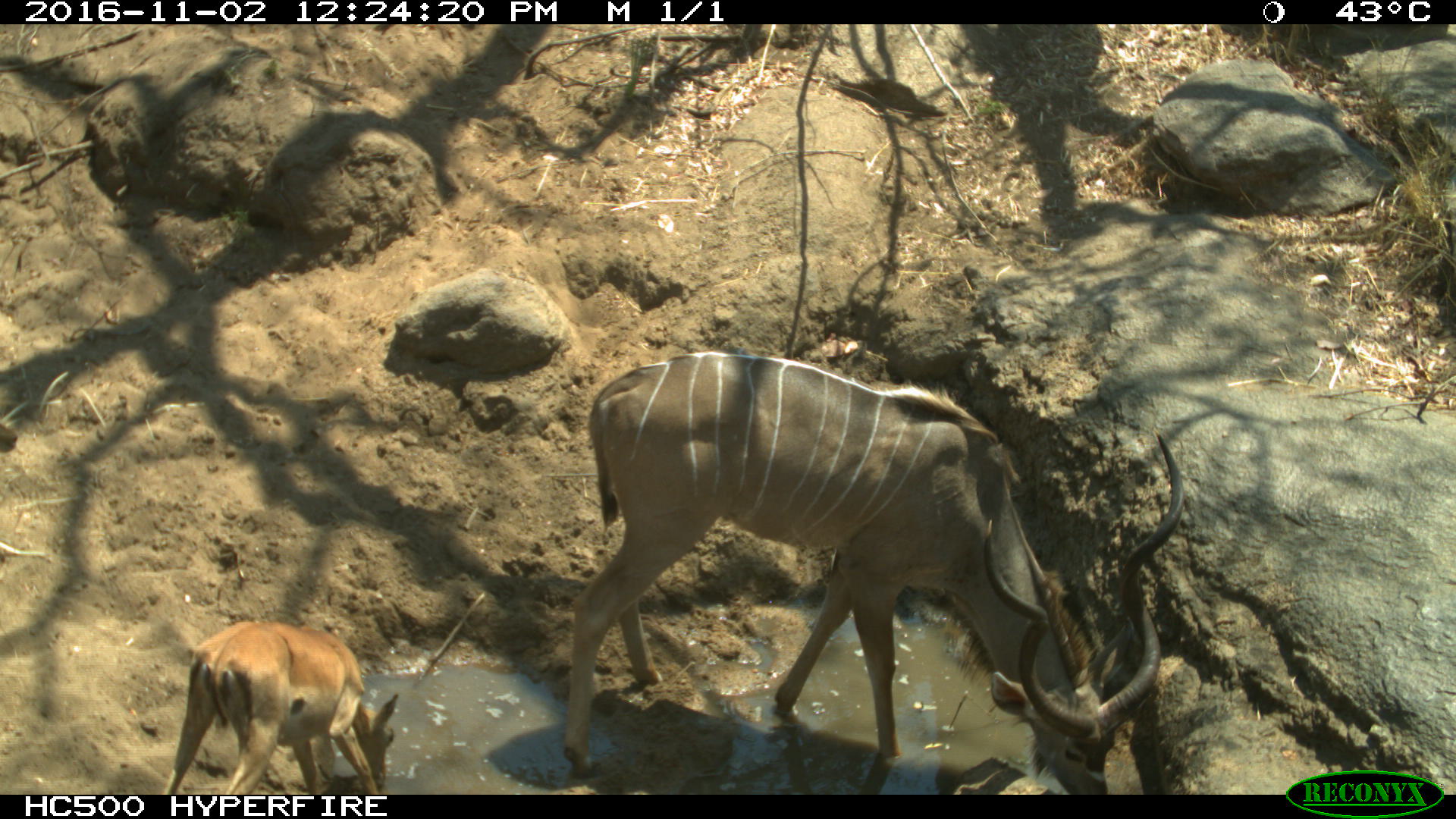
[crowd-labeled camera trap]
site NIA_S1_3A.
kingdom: Animalia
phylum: Chordata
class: Mammalia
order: Artiodactyla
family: Bovidae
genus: Aepyceros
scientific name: Aepyceros melampus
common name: impala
Impala (Aepyceros melampus), count 1. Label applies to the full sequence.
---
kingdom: Animalia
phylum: Chordata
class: Mammalia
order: Artiodactyla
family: Bovidae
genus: Tragelaphus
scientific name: Tragelaphus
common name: kudu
Kudu (Tragelaphus), count 1. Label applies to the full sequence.